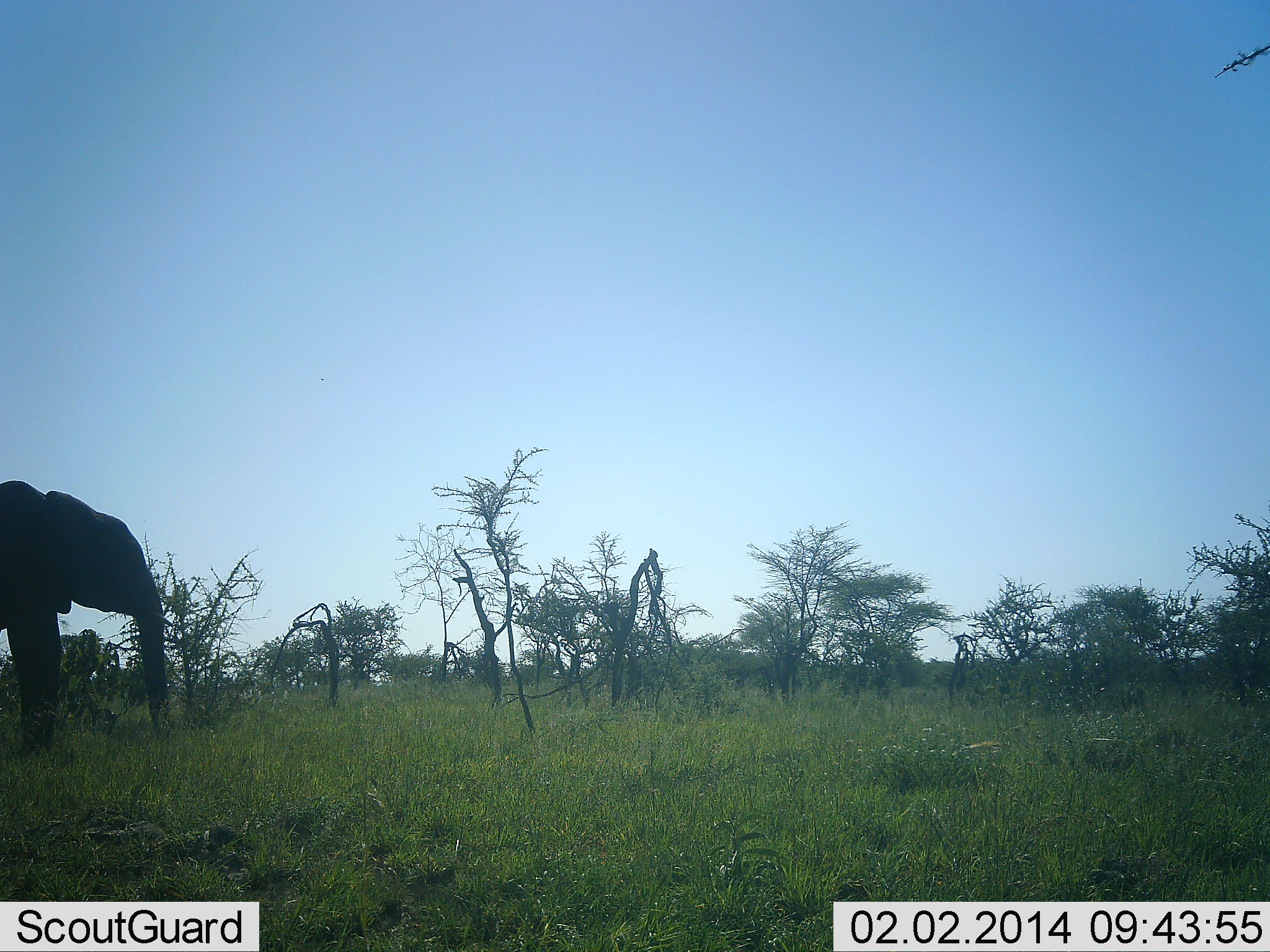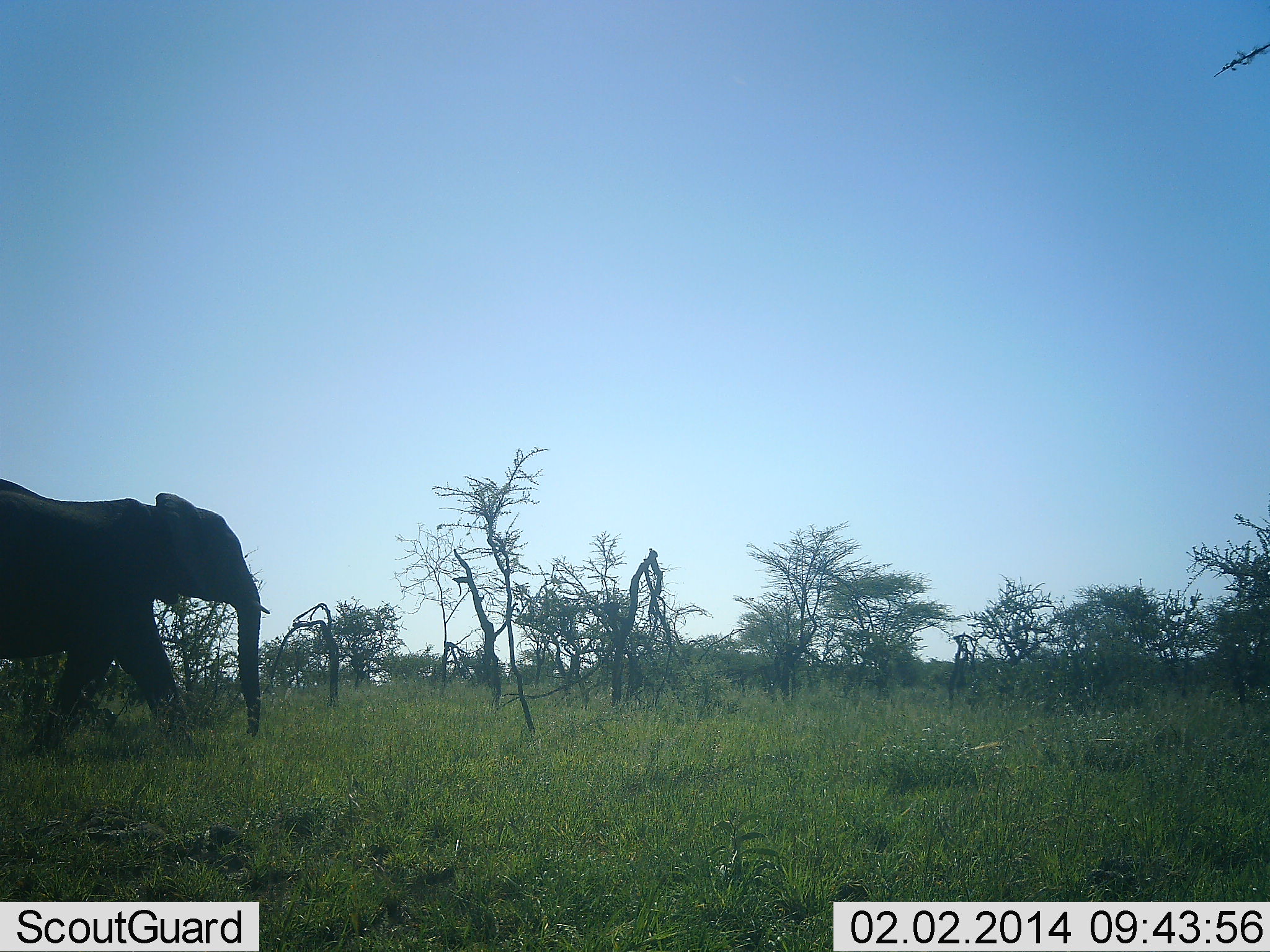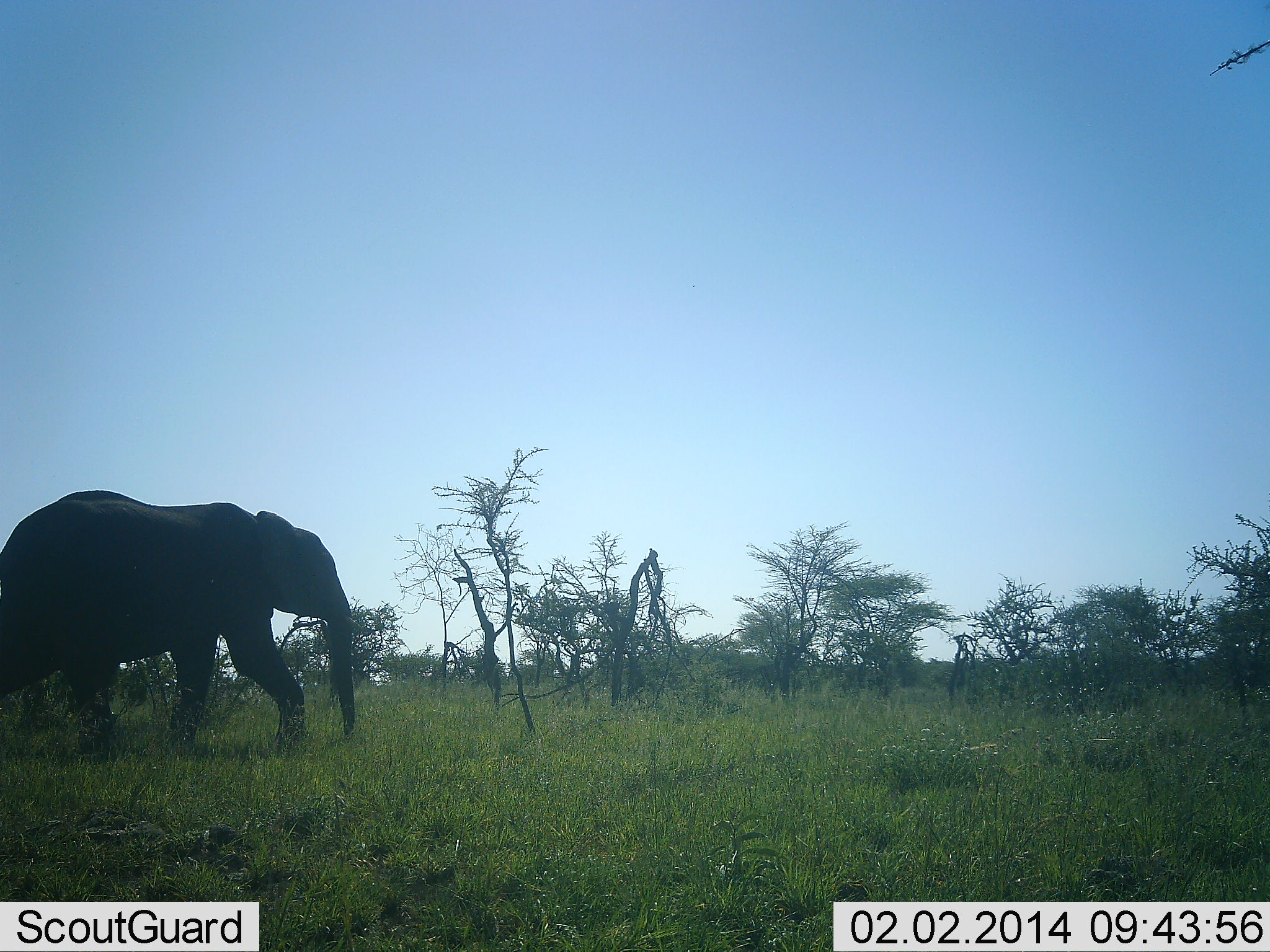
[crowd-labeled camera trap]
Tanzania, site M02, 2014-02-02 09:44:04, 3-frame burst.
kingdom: Animalia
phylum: Chordata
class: Mammalia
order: Proboscidea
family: Elephantidae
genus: Loxodonta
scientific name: Loxodonta africana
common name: african bush elephant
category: elephant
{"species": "elephant (african bush elephant) (Loxodonta africana)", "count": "1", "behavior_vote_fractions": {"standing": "10%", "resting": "0%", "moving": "100%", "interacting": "0%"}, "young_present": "0%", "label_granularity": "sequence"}